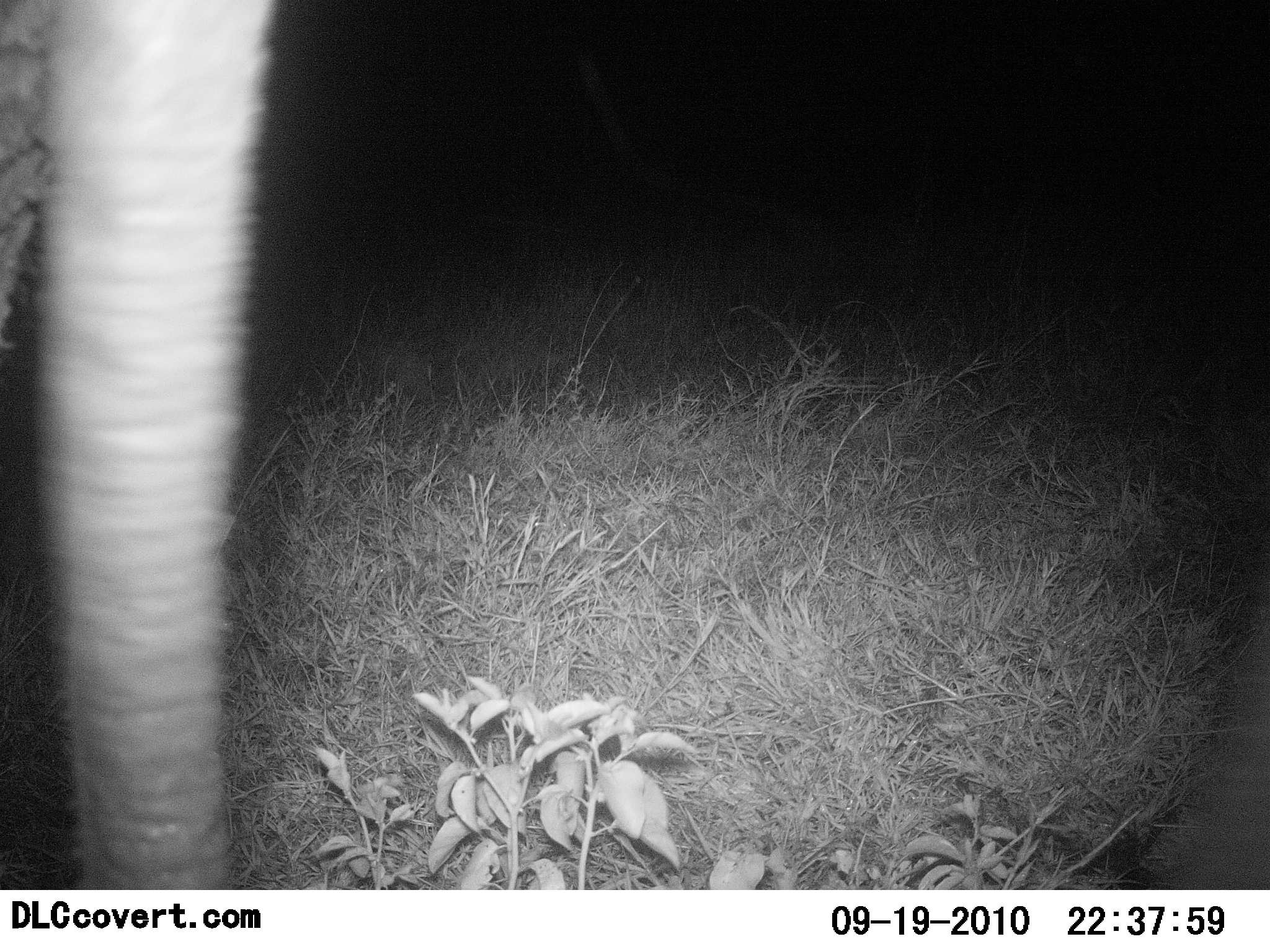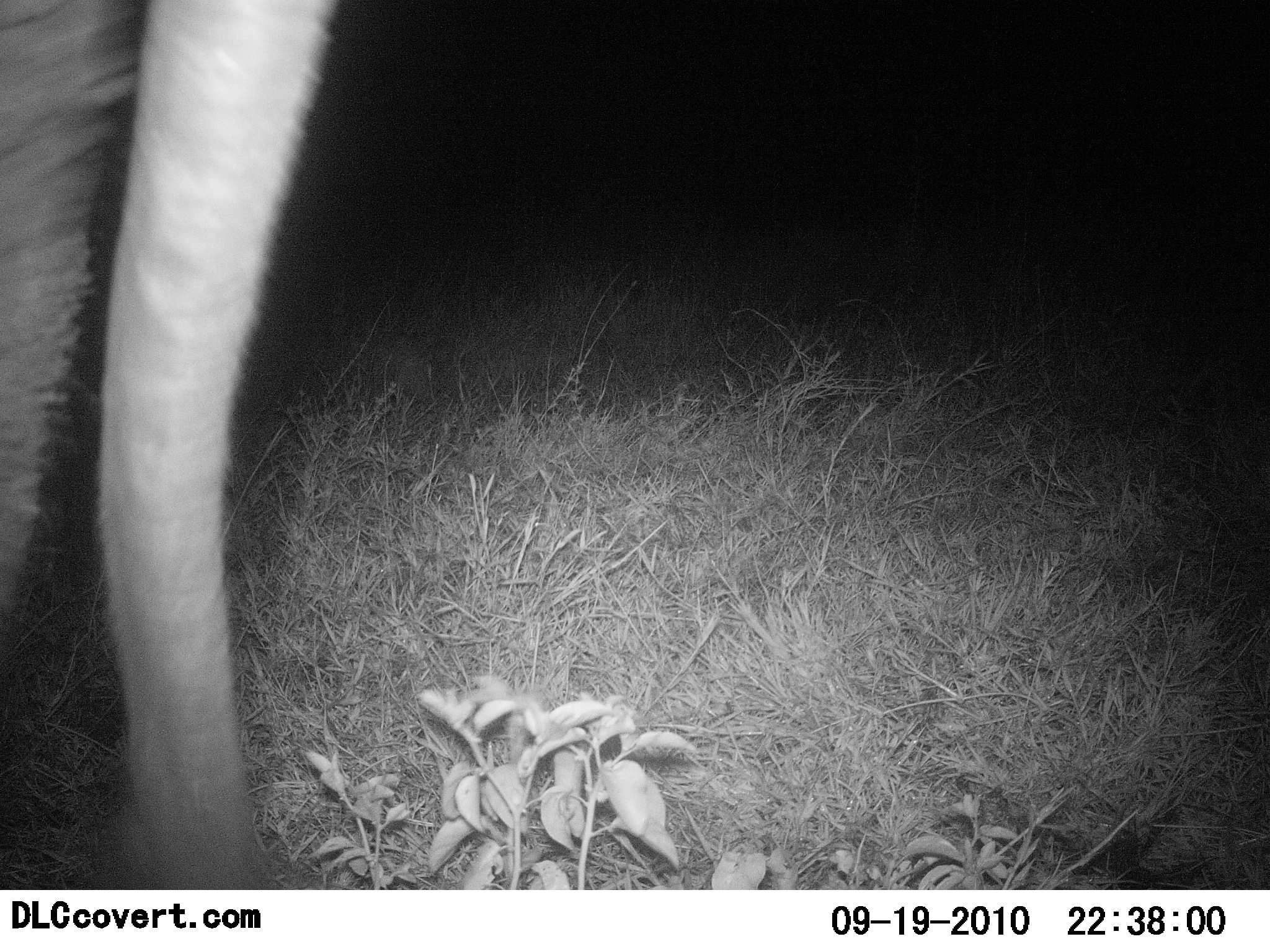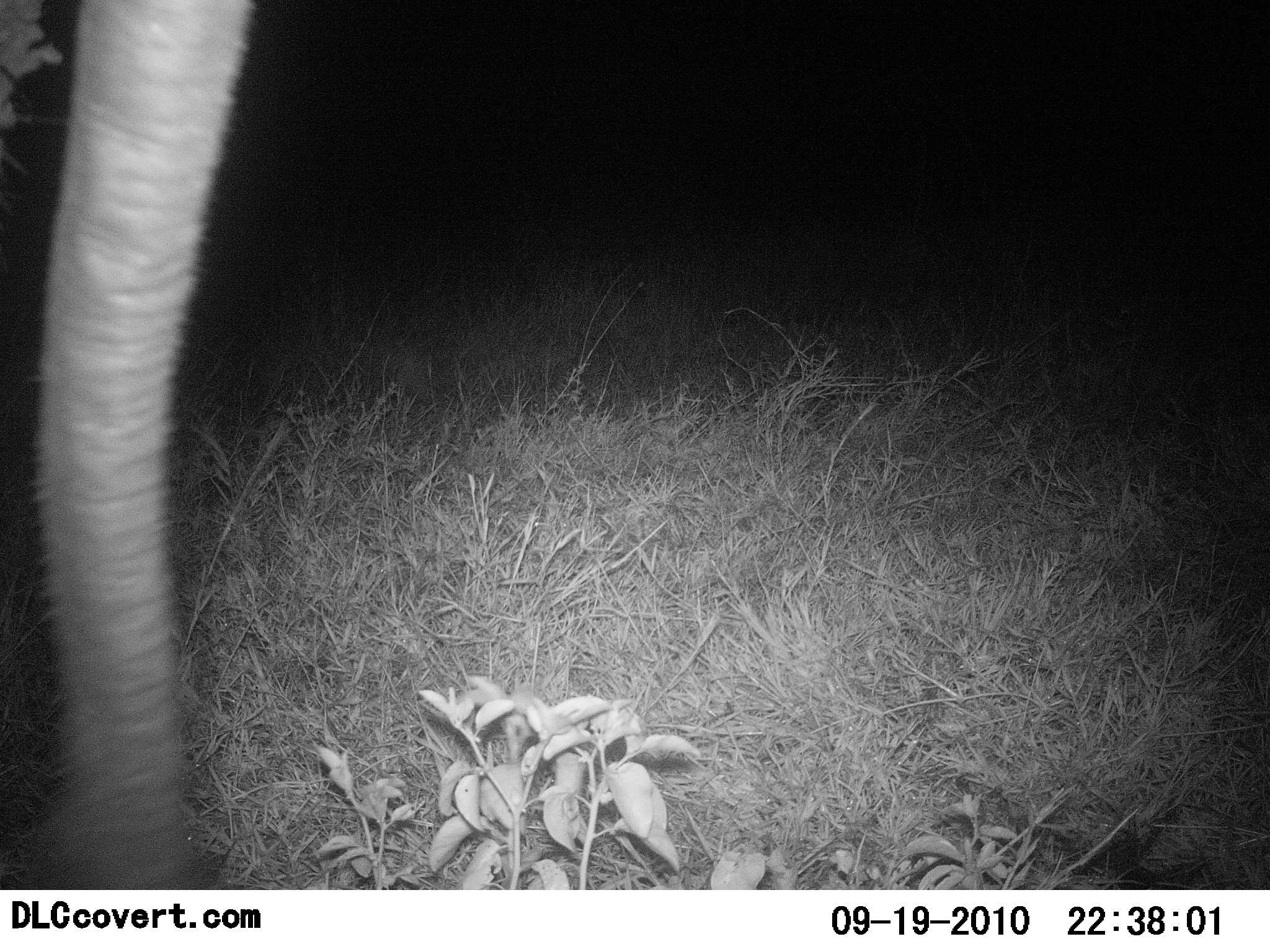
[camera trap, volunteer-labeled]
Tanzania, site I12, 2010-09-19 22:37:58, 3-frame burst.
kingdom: Animalia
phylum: Chordata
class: Mammalia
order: Proboscidea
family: Elephantidae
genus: Loxodonta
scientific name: Loxodonta africana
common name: african bush elephant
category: elephant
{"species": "elephant (african bush elephant) (Loxodonta africana)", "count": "1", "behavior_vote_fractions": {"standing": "79%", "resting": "0%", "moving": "21%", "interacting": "0%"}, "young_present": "0%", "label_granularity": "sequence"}